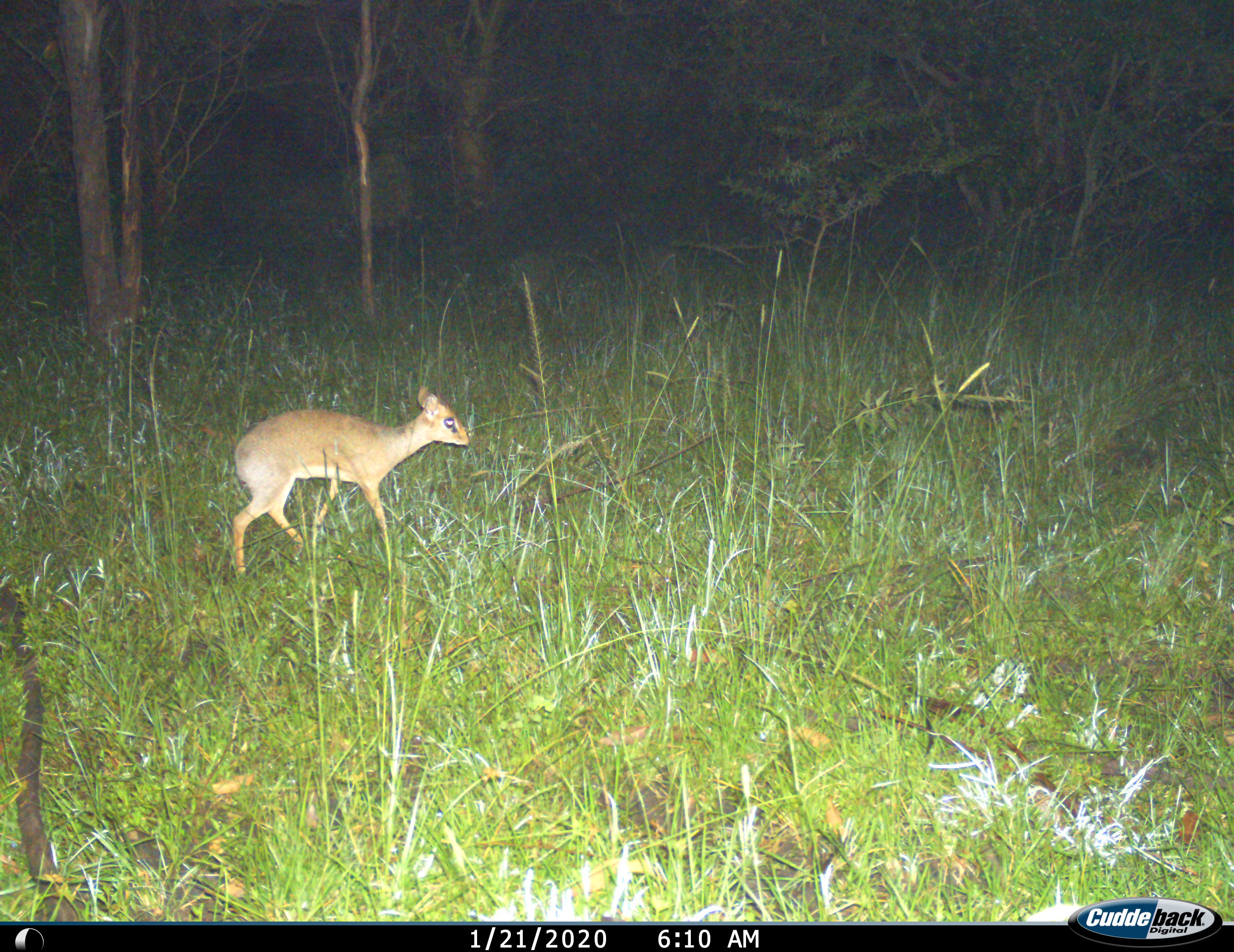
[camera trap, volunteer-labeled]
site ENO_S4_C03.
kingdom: Animalia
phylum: Chordata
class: Mammalia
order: Artiodactyla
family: Bovidae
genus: Madoqua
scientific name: Madoqua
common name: dik-dik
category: dikdik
Dikdik (dik-dik) (Madoqua), count 1. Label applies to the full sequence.